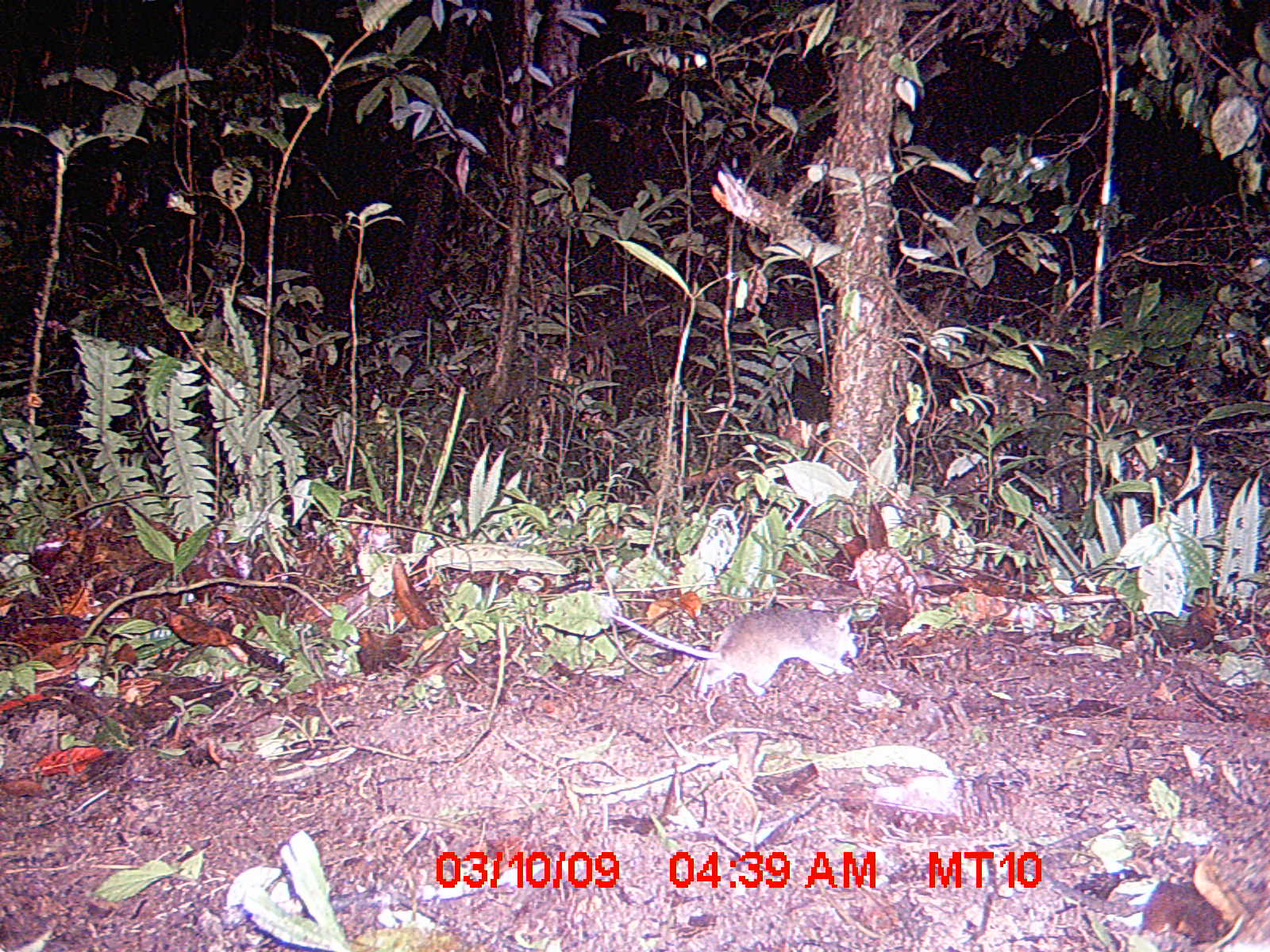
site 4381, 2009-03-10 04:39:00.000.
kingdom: Animalia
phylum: Chordata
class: Mammalia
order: Eulipotyphla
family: Soricidae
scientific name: Soricidae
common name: shrews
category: unknown shrew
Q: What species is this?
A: Unknown shrew (shrews) (Soricidae).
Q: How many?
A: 1.